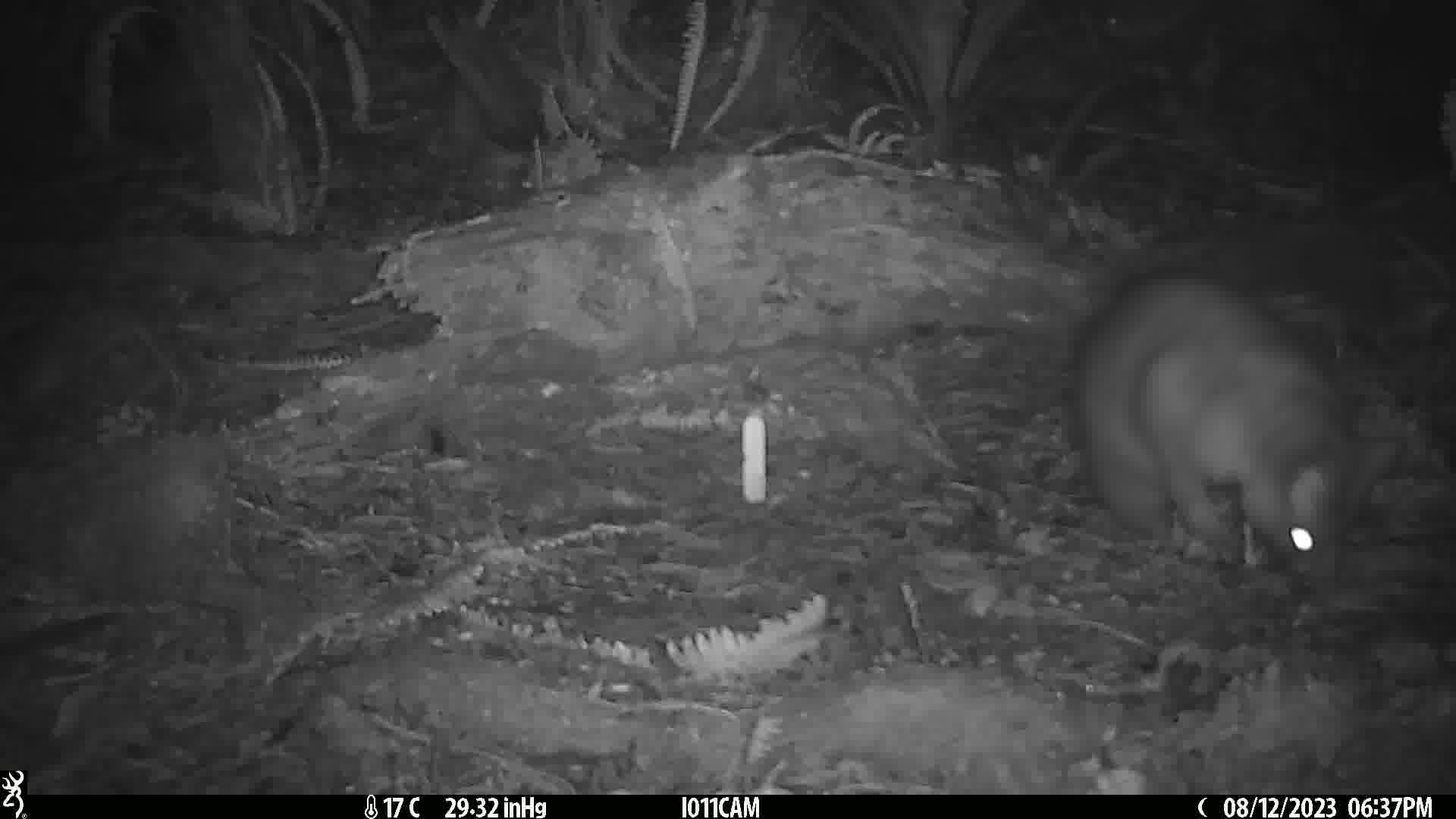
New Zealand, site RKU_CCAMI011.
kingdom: Animalia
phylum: Chordata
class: Mammalia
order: Diprotodontia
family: Phalangeridae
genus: Trichosurus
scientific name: Trichosurus vulpecula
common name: common brushtail possum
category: possum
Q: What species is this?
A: Possum (common brushtail possum) (Trichosurus vulpecula).